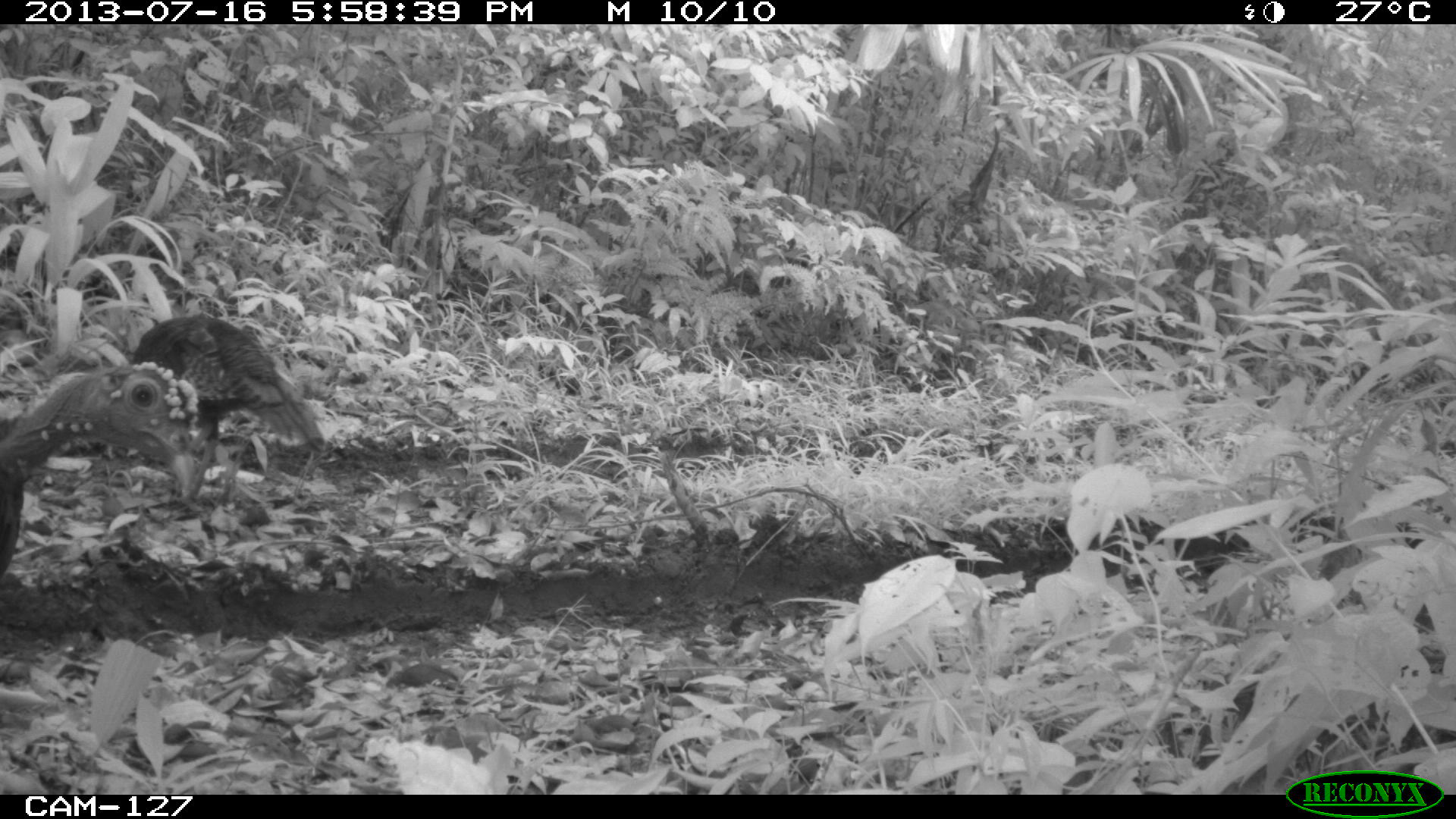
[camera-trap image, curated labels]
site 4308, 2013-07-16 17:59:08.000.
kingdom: Animalia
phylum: Chordata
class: Aves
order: Galliformes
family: Phasianidae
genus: Meleagris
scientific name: Meleagris ocellata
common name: ocellated turkey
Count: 3.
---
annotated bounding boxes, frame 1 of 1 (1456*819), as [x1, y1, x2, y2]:
meleagris ocellata: [1, 361, 213, 575]; [129, 314, 324, 506]